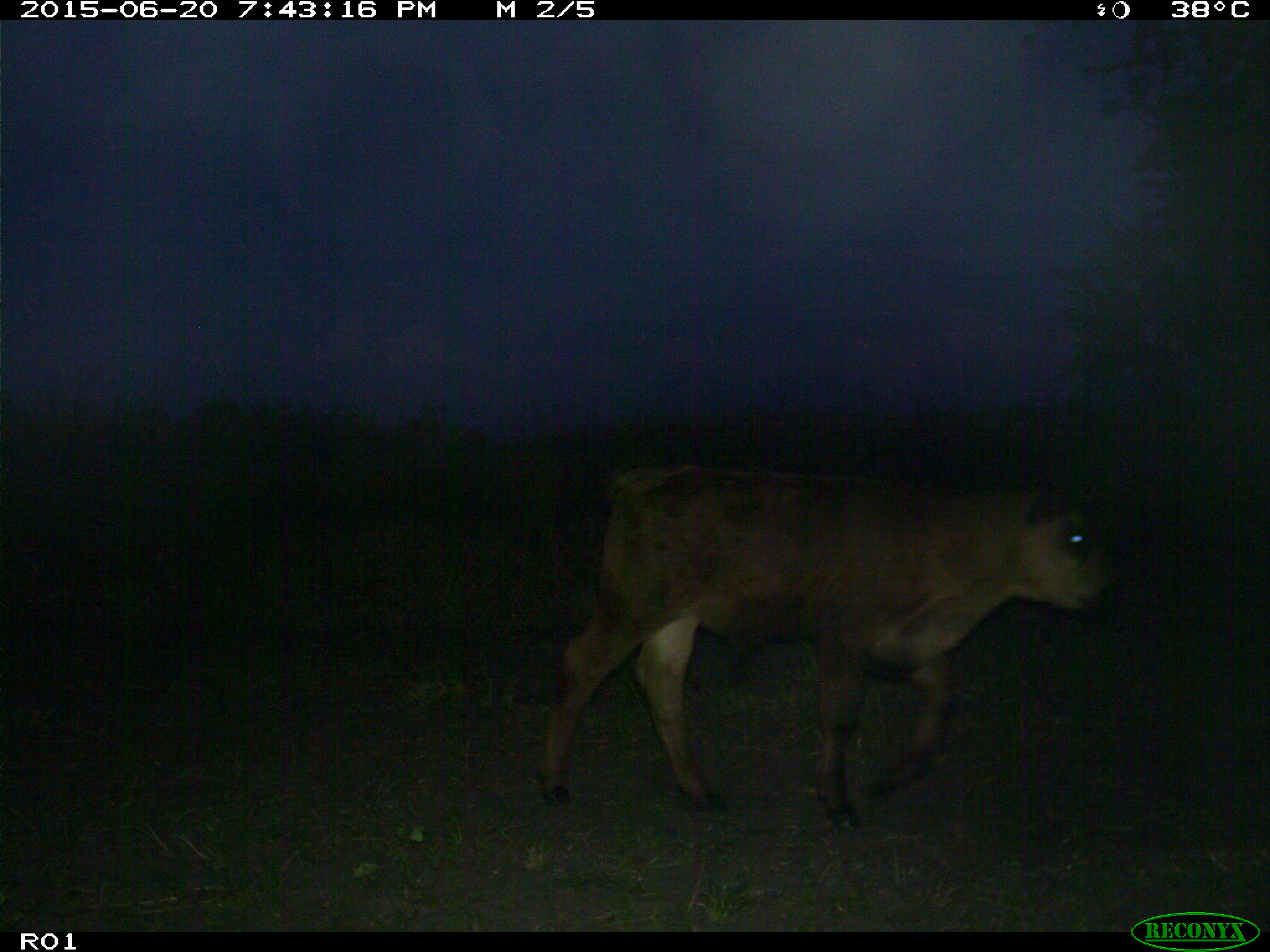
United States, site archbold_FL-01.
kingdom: Animalia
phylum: Chordata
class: Mammalia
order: Artiodactyla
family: Bovidae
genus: Bos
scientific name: Bos taurus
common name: domestic cow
Bos taurus (domestic cow).